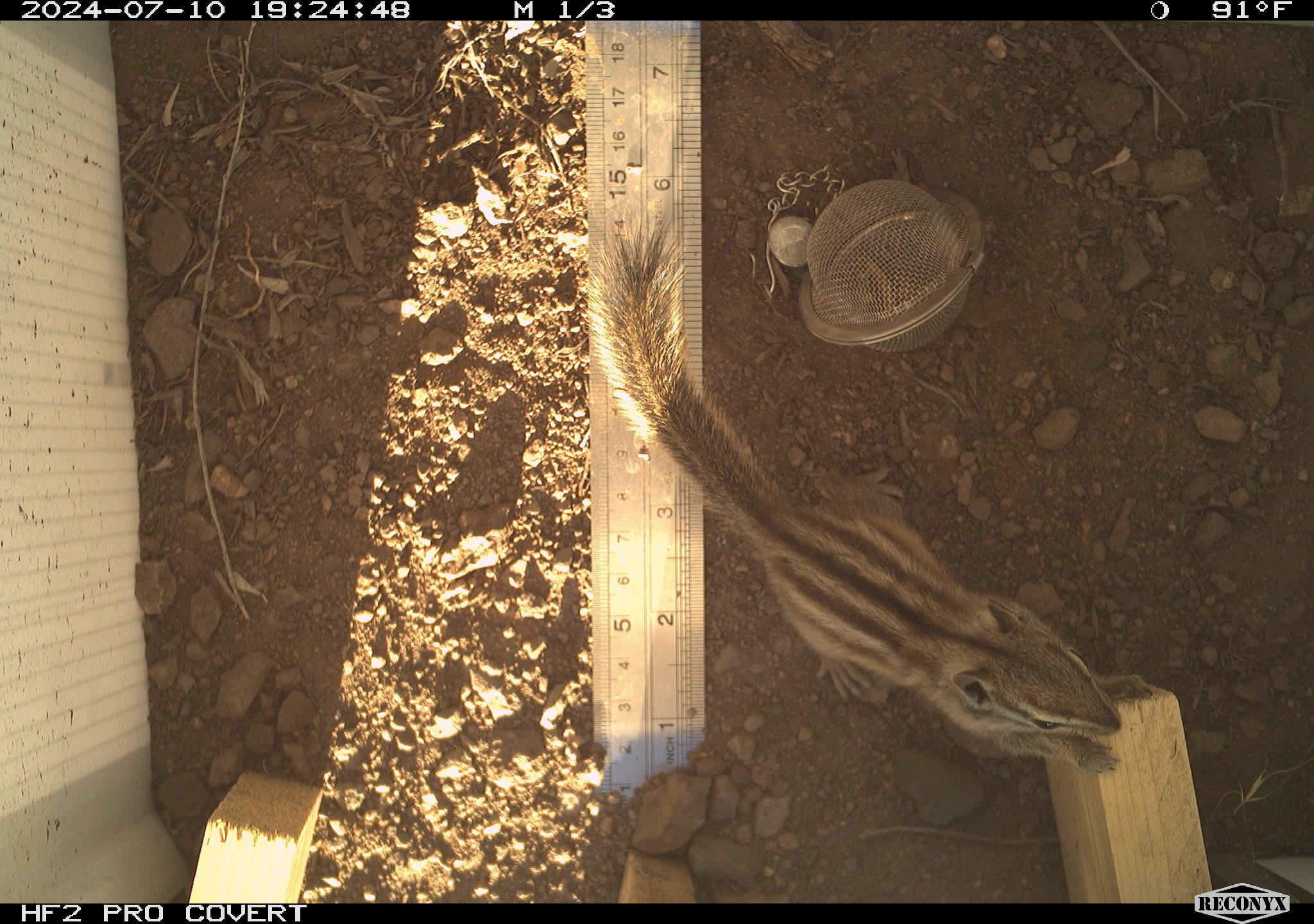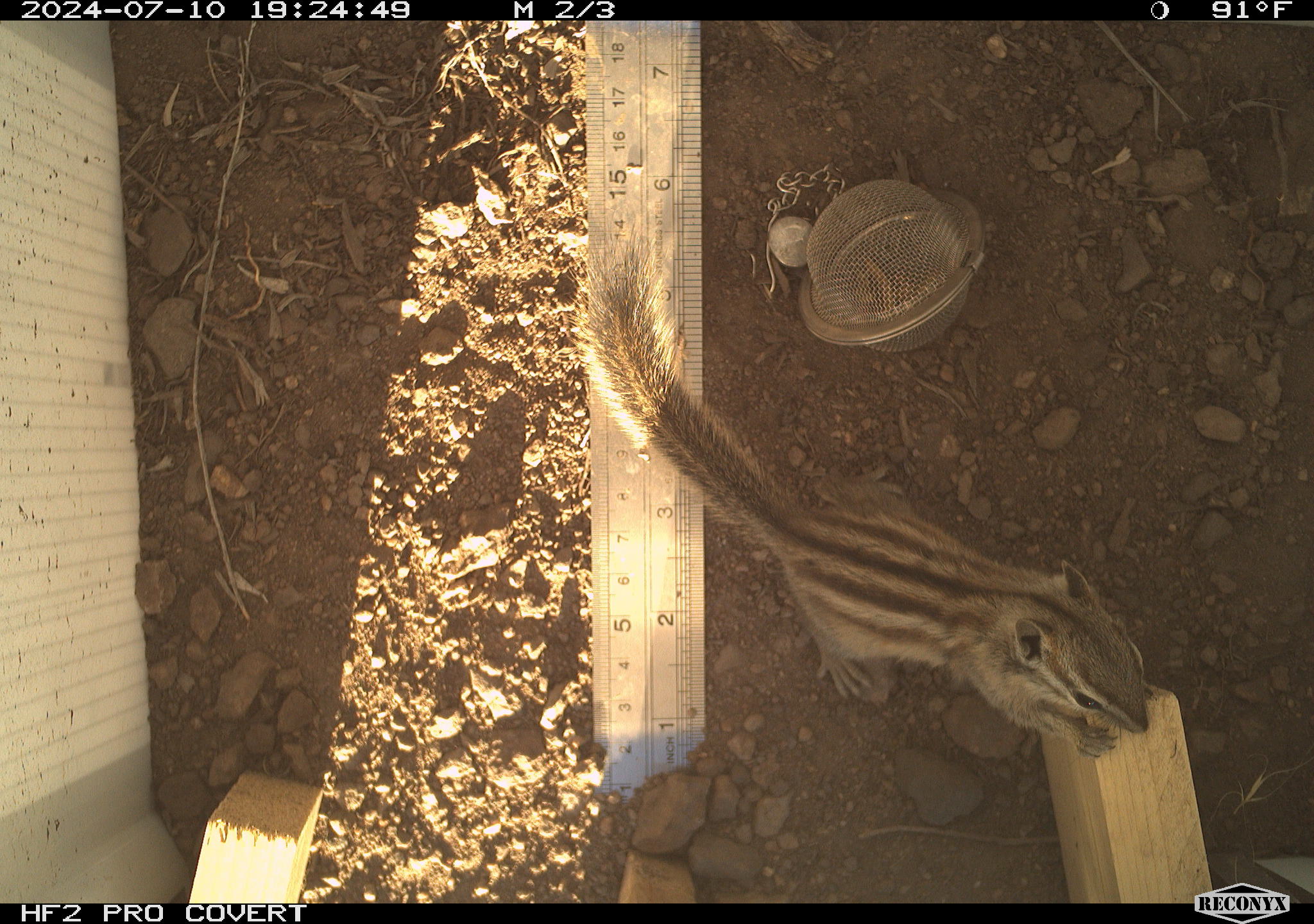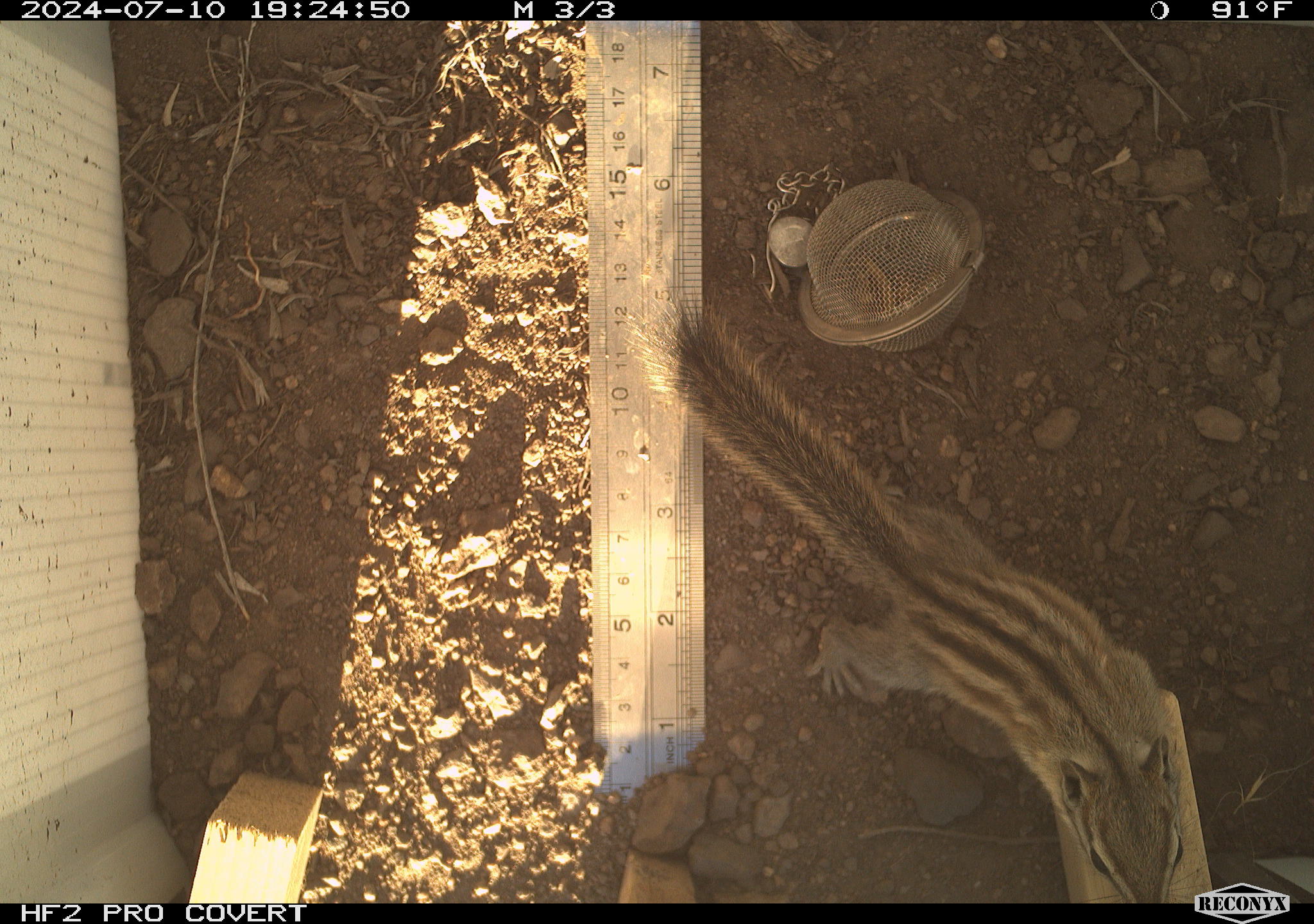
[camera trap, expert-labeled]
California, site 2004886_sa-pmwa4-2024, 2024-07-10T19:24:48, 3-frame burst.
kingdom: Animalia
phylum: Chordata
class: Mammalia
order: Rodentia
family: Sciuridae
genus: Neotamias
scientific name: Neotamias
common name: western chipmunks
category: neotamias species